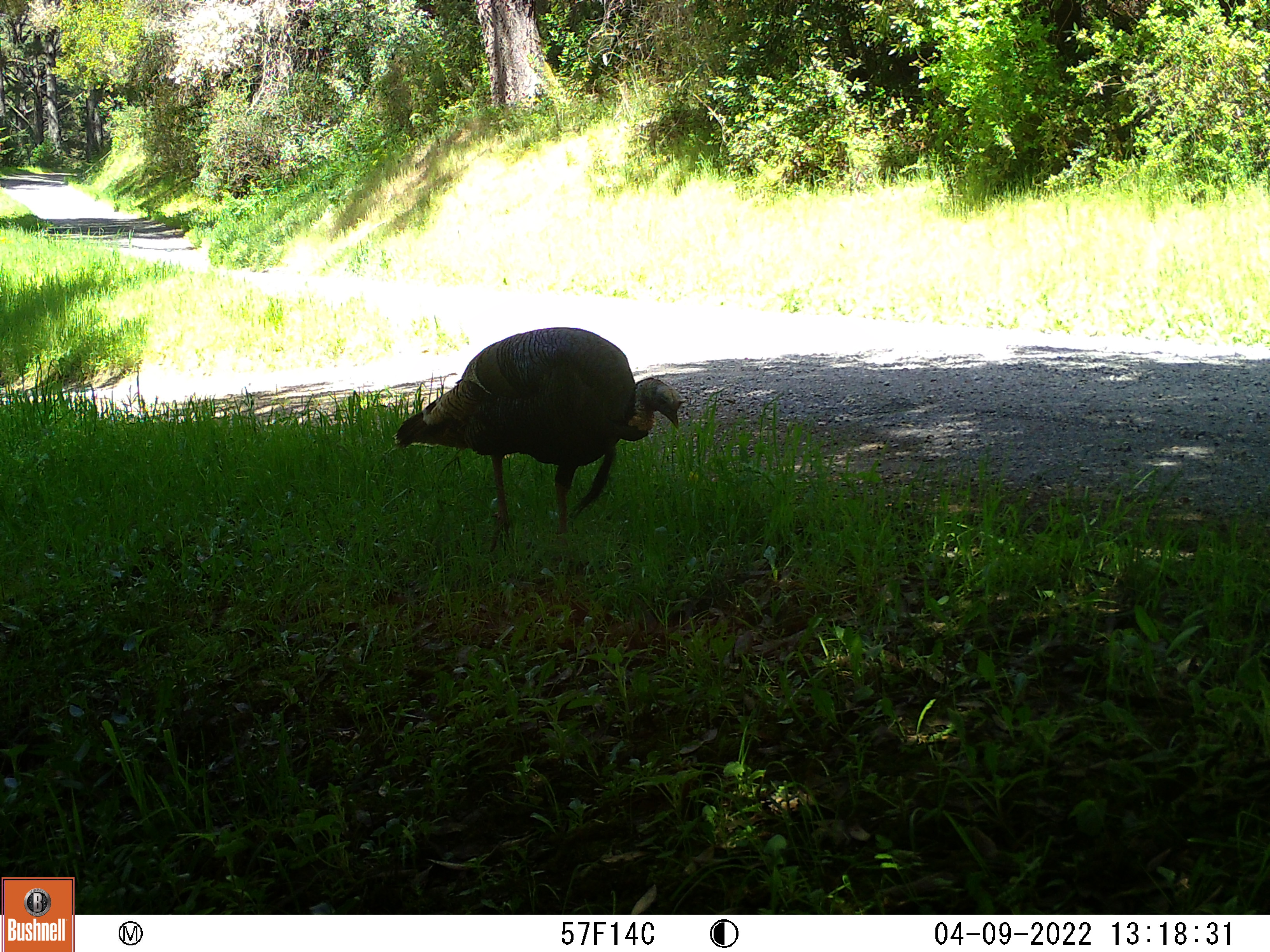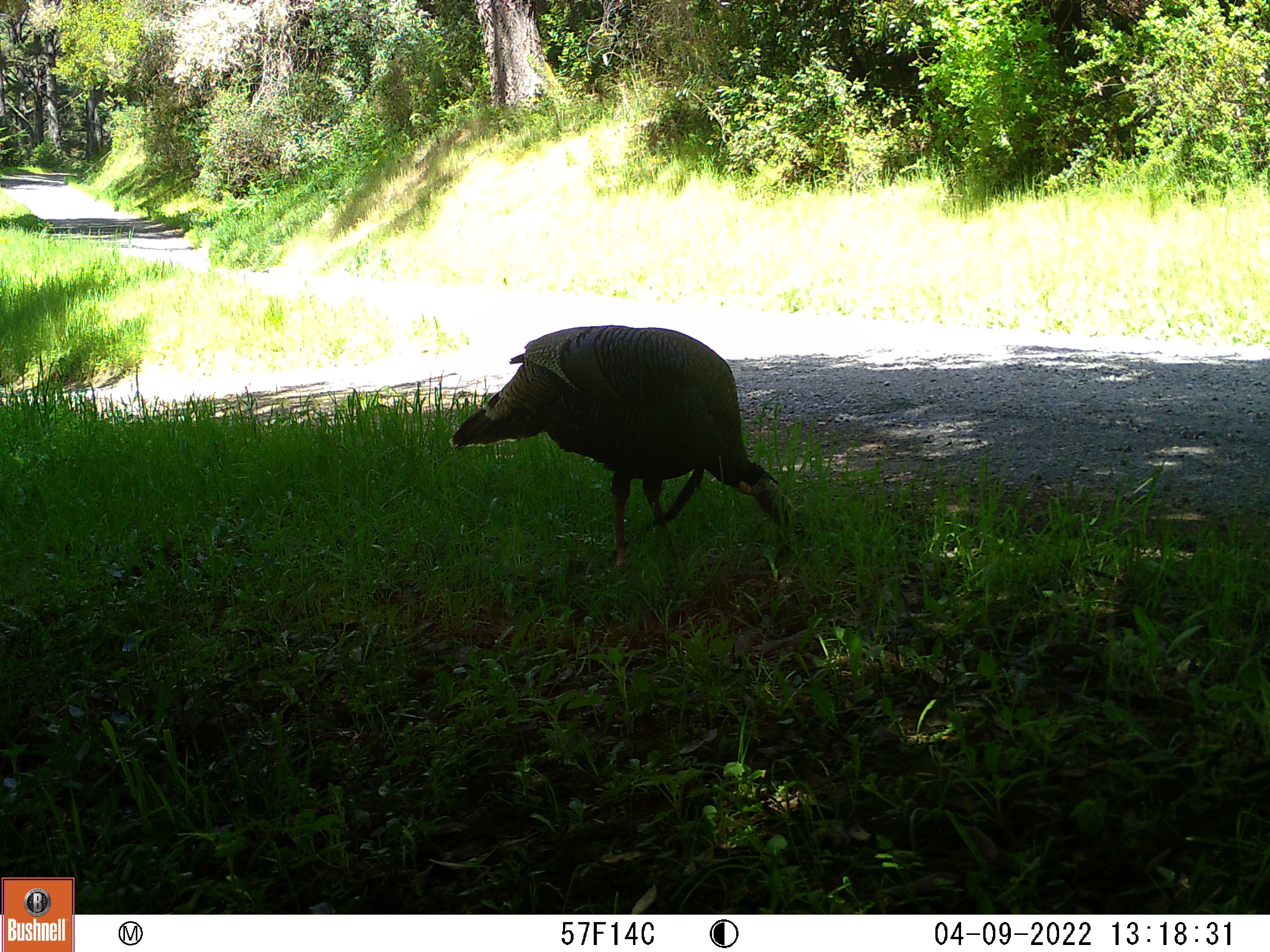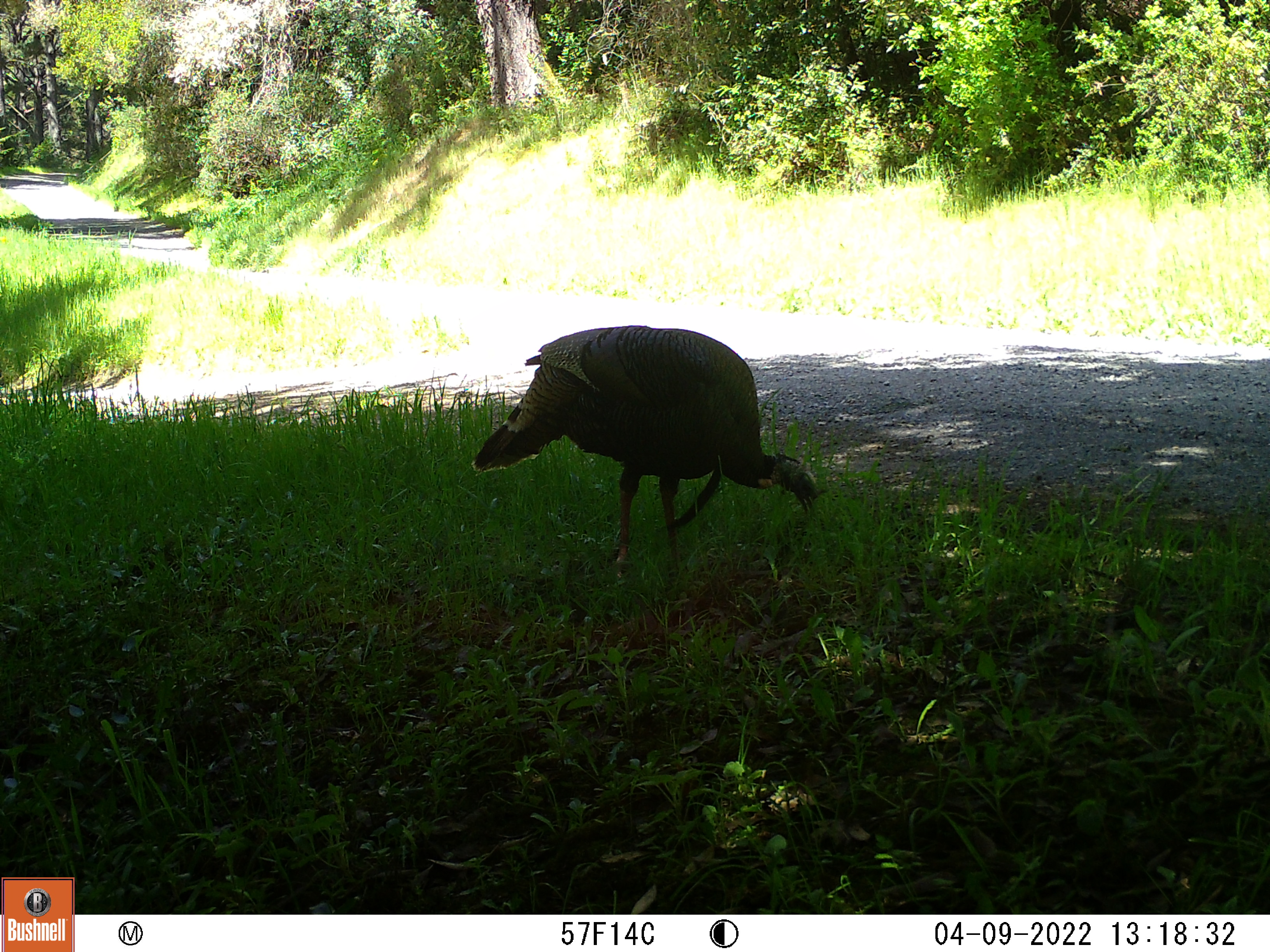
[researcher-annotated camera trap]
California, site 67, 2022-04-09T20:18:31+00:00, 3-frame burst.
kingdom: Animalia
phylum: Chordata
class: Aves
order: Galliformes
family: Phasianidae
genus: Meleagris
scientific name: Meleagris gallopavo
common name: turkey